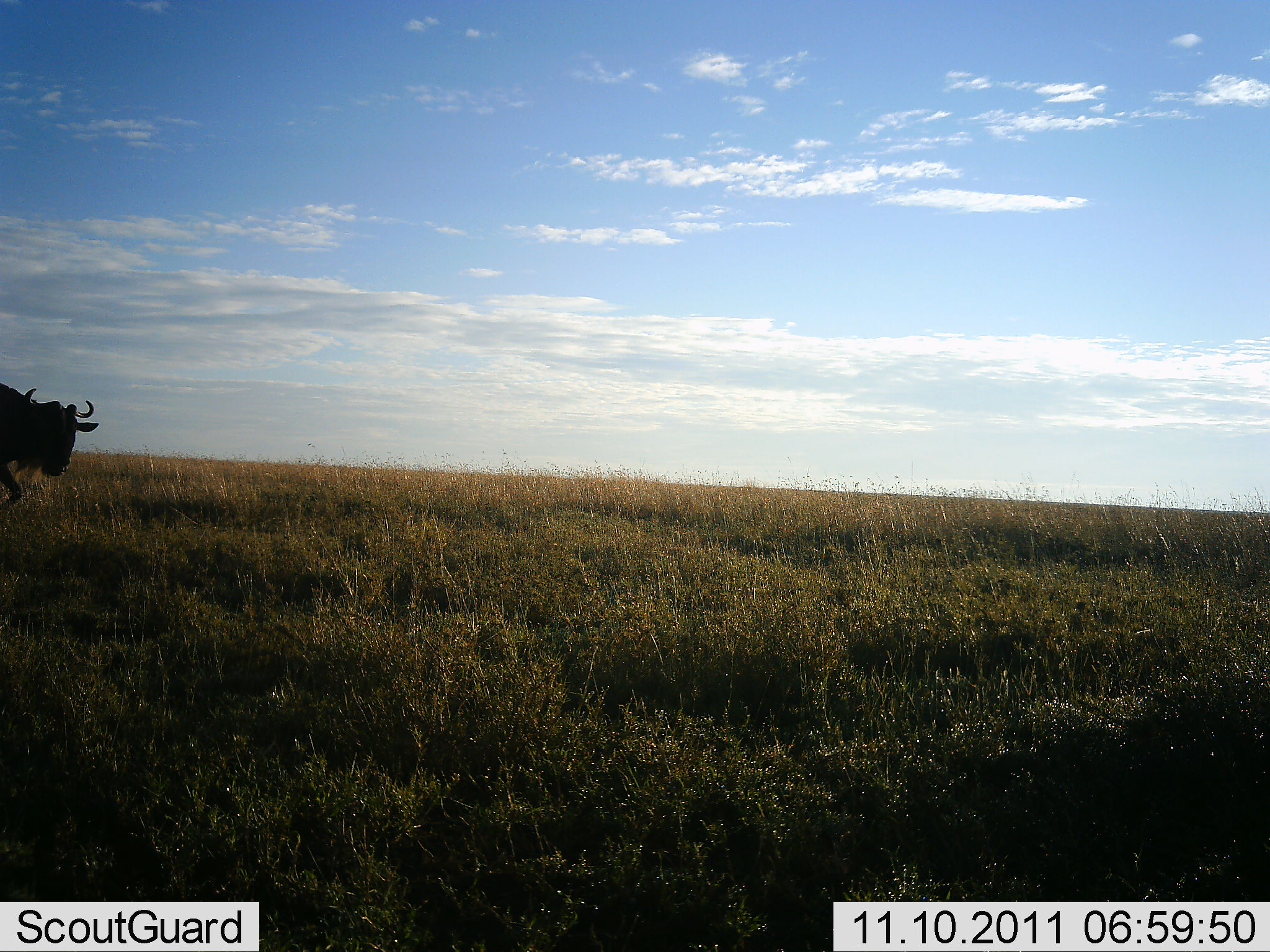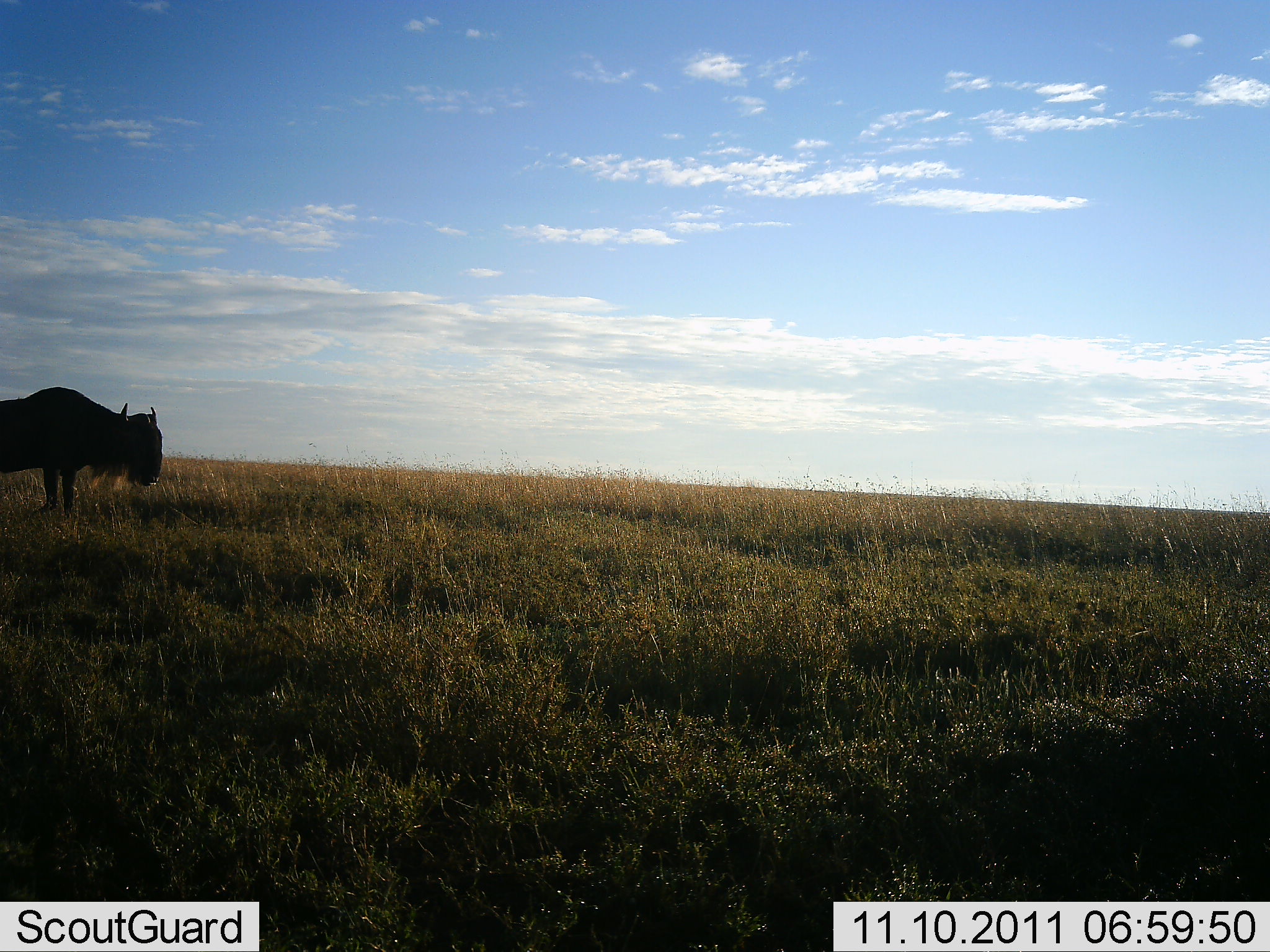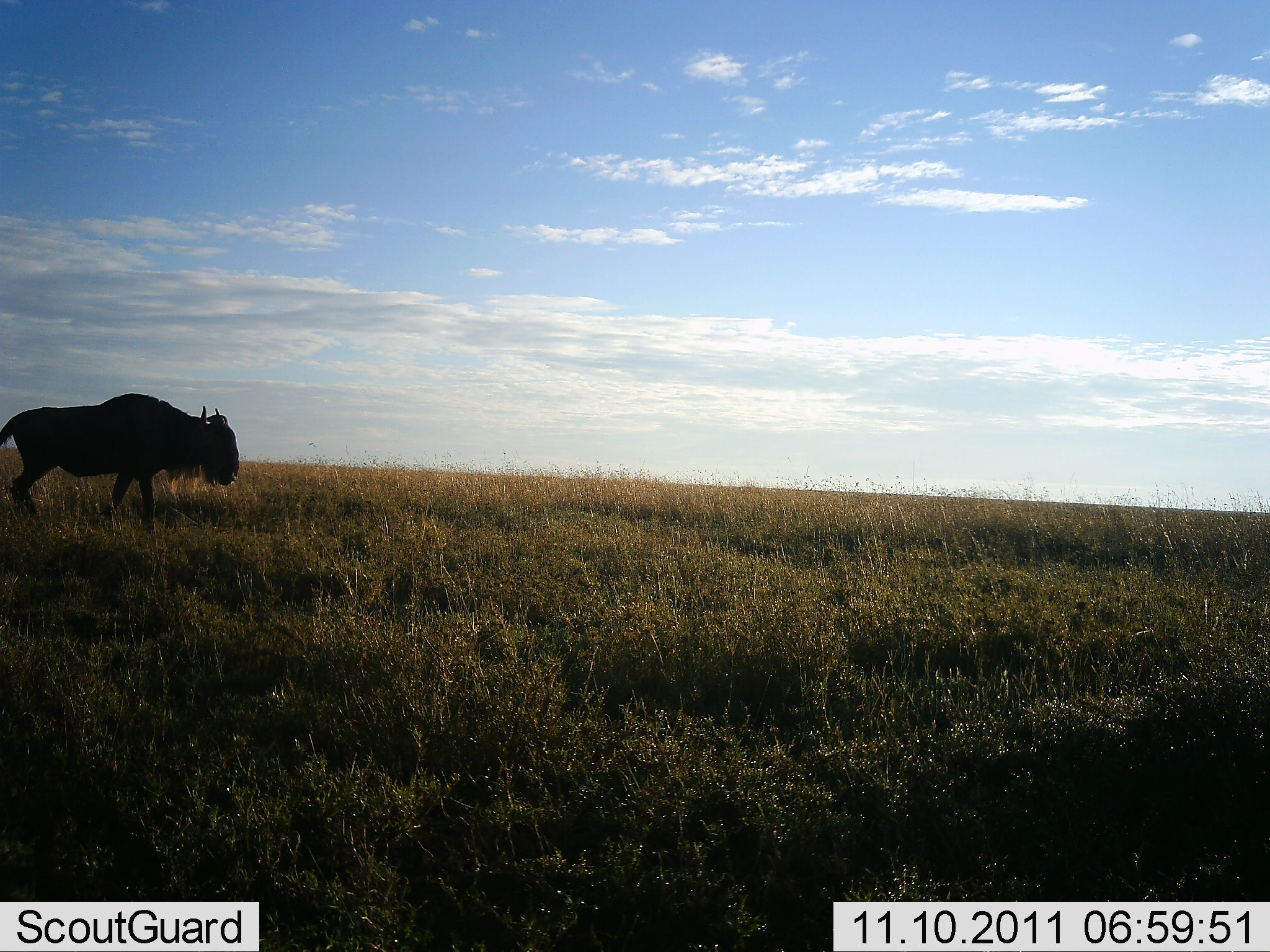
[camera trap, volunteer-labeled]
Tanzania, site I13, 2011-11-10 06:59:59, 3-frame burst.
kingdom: Animalia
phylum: Chordata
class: Mammalia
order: Artiodactyla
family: Bovidae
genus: Connochaetes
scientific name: Connochaetes taurinus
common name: blue wildebeest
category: wildebeest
Wildebeest (blue wildebeest) (Connochaetes taurinus), count 1. Behavior (volunteer vote fractions): standing 0%, resting 0%, moving 100%, interacting 0%. Young present (vote fraction): 0%. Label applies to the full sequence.